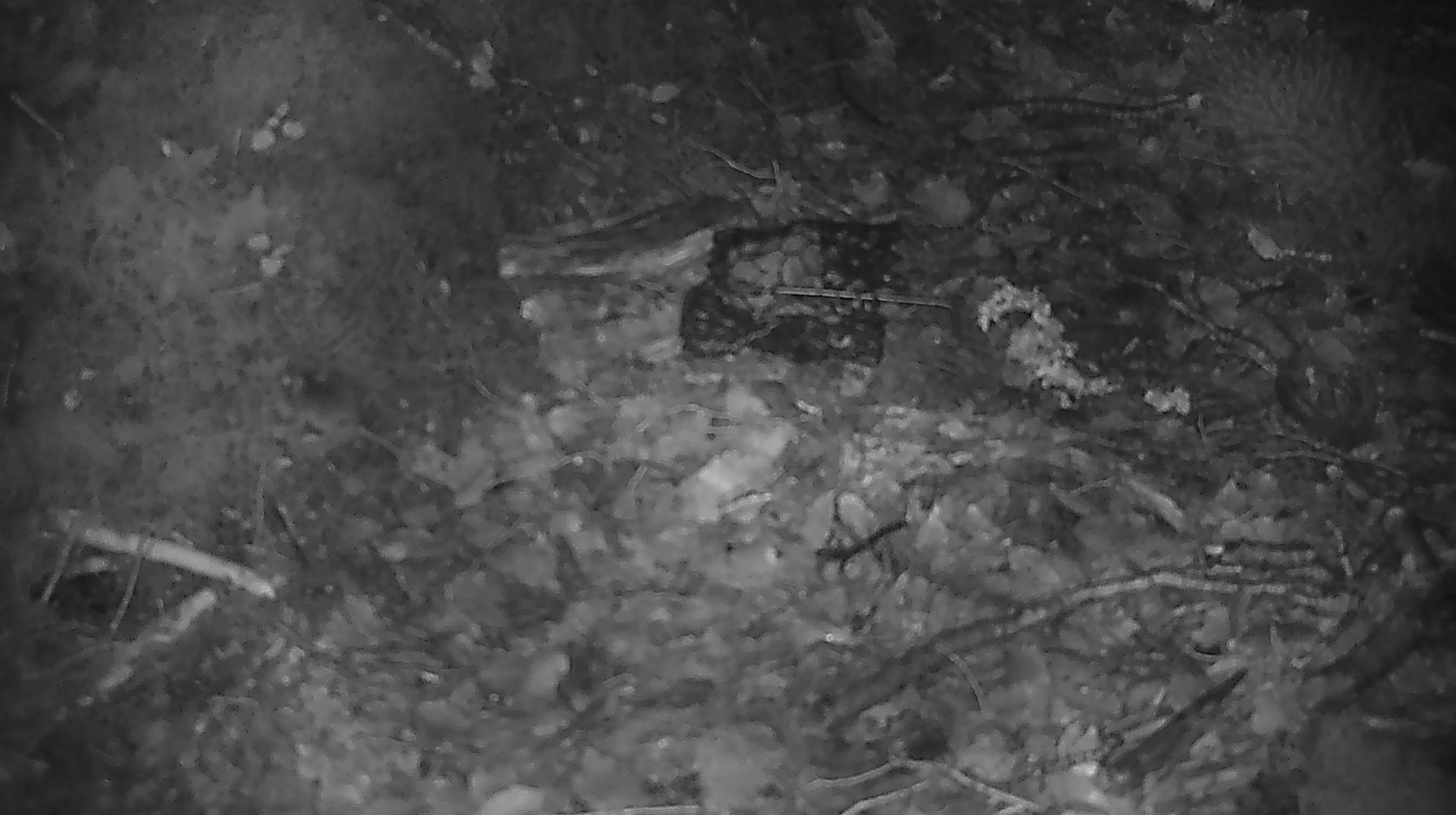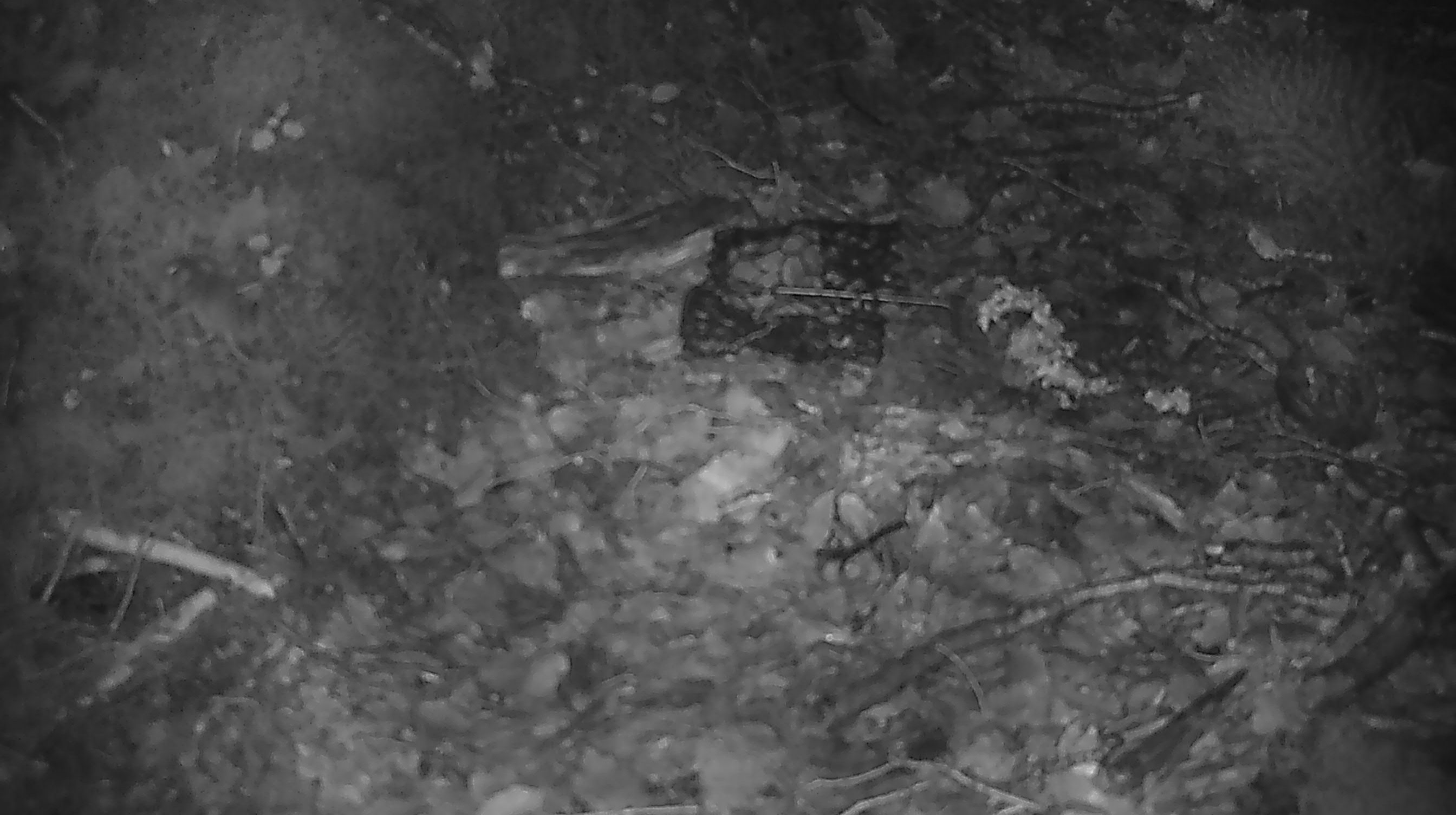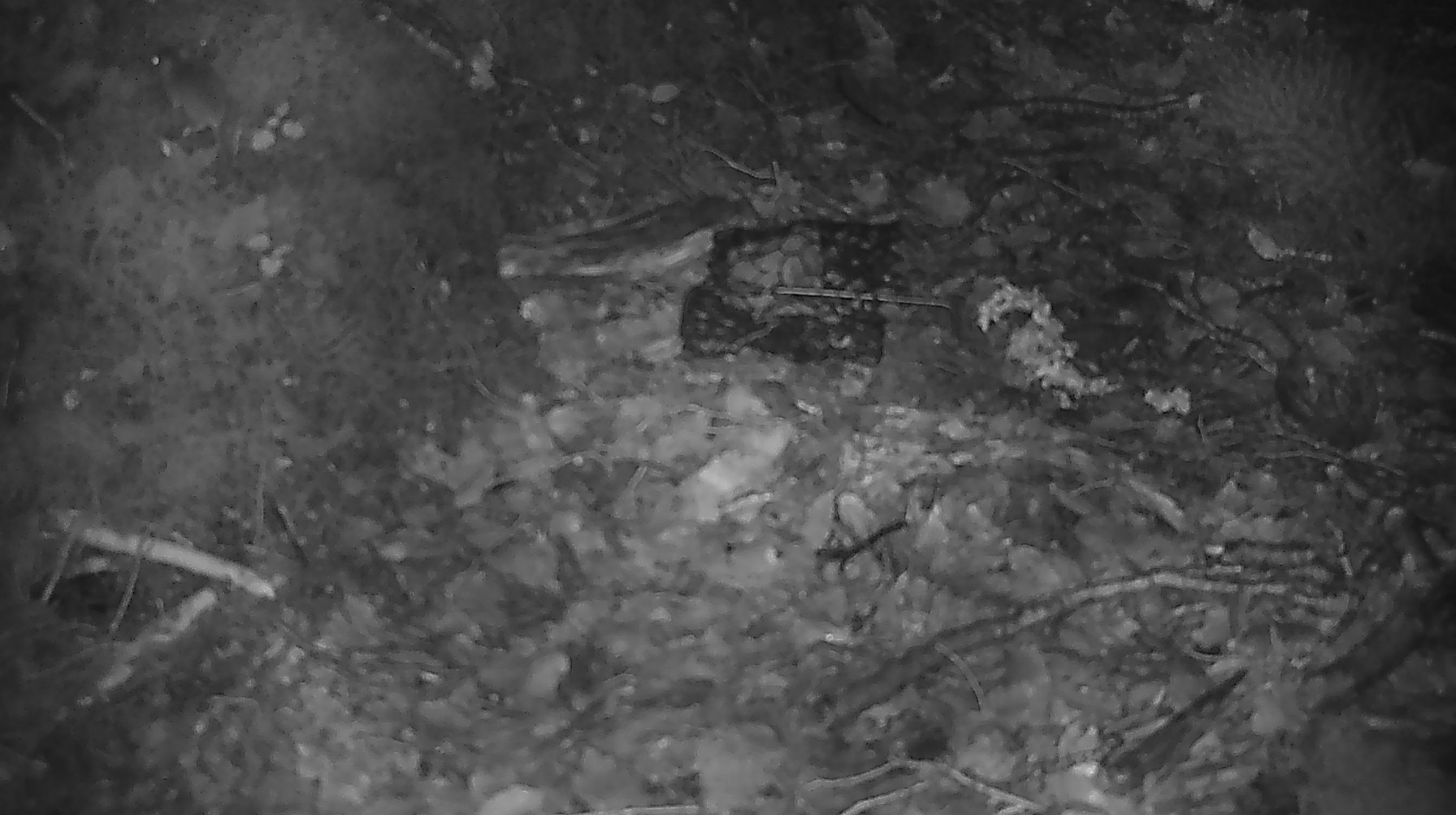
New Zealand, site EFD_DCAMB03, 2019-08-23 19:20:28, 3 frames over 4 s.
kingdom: Animalia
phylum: Chordata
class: Mammalia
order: Rodentia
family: Muridae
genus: Mus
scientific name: Mus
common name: mouse